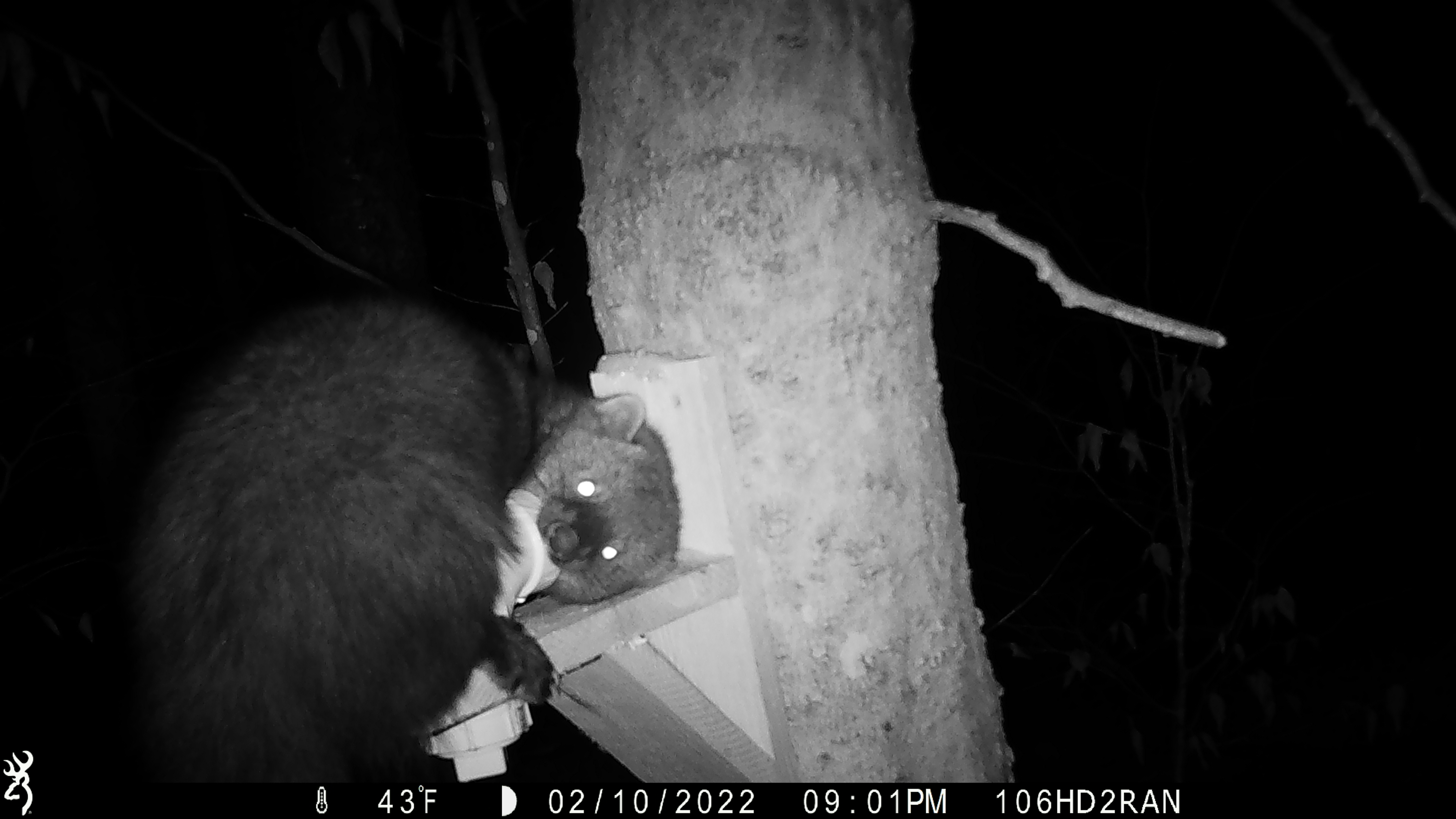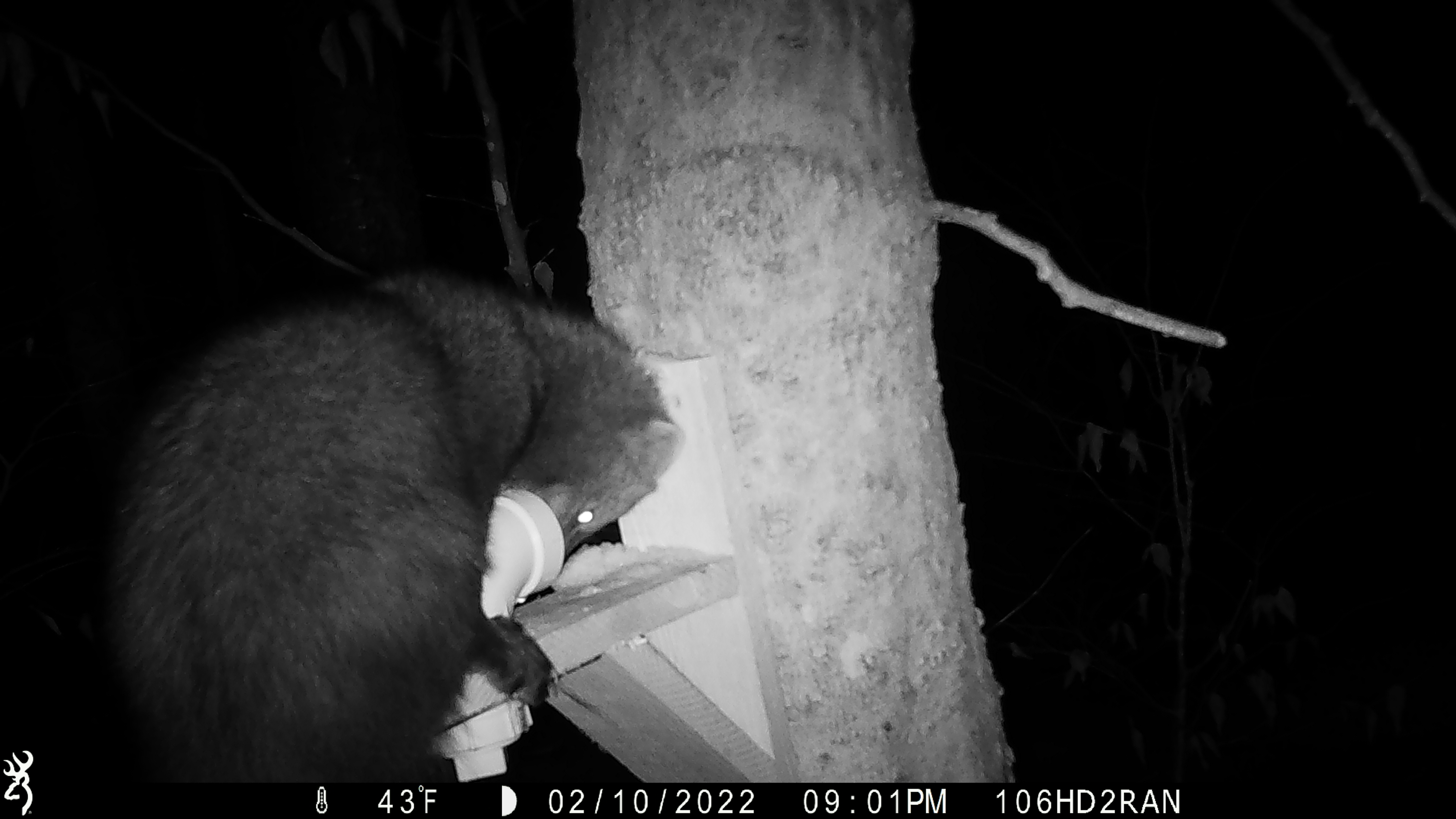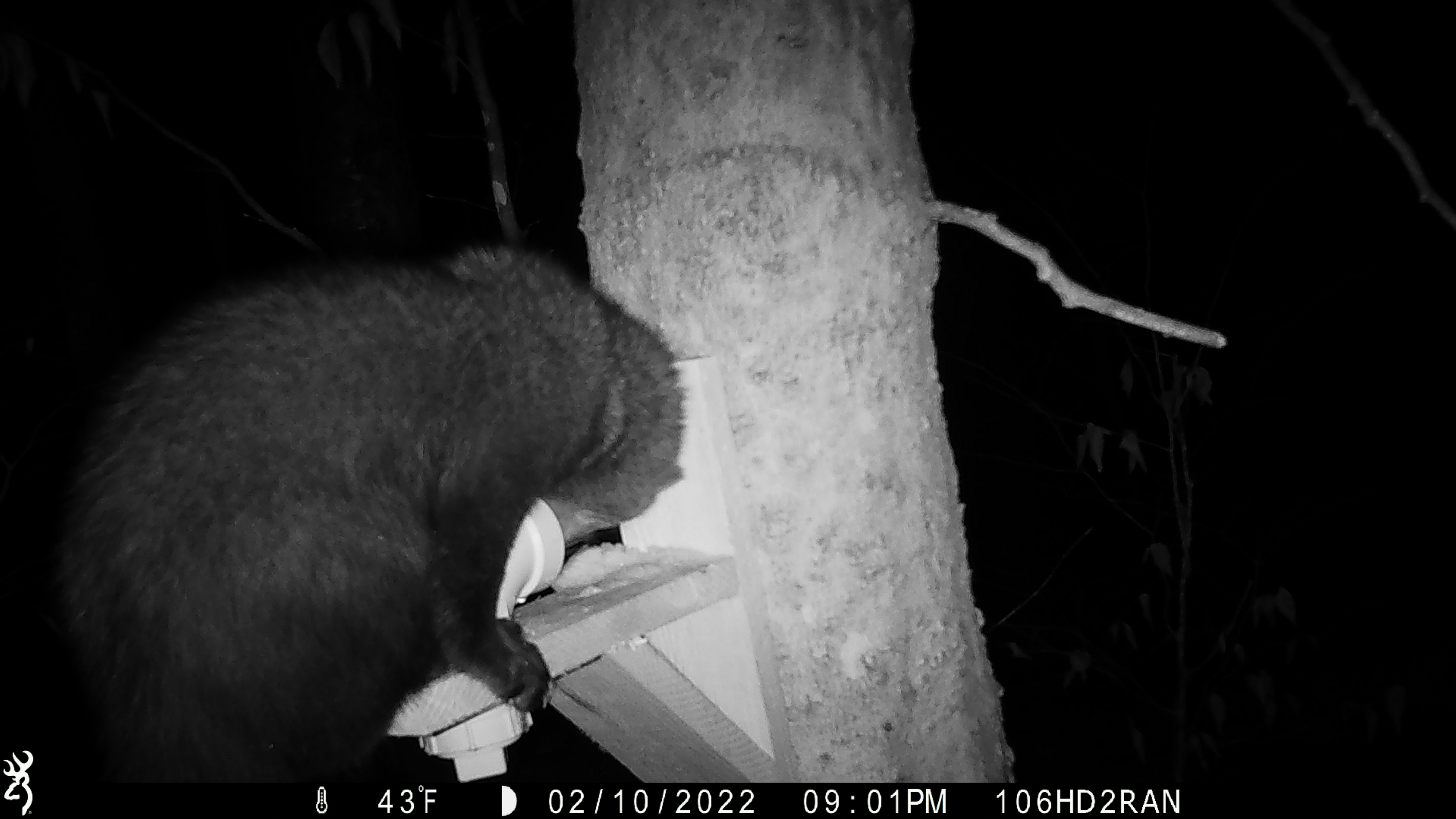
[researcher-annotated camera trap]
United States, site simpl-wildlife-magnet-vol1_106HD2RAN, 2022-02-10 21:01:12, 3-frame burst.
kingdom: Animalia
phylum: Chordata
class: Mammalia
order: Carnivora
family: Mustelidae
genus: Pekania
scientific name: Pekania pennanti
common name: fisher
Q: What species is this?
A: Fisher (Pekania pennanti).